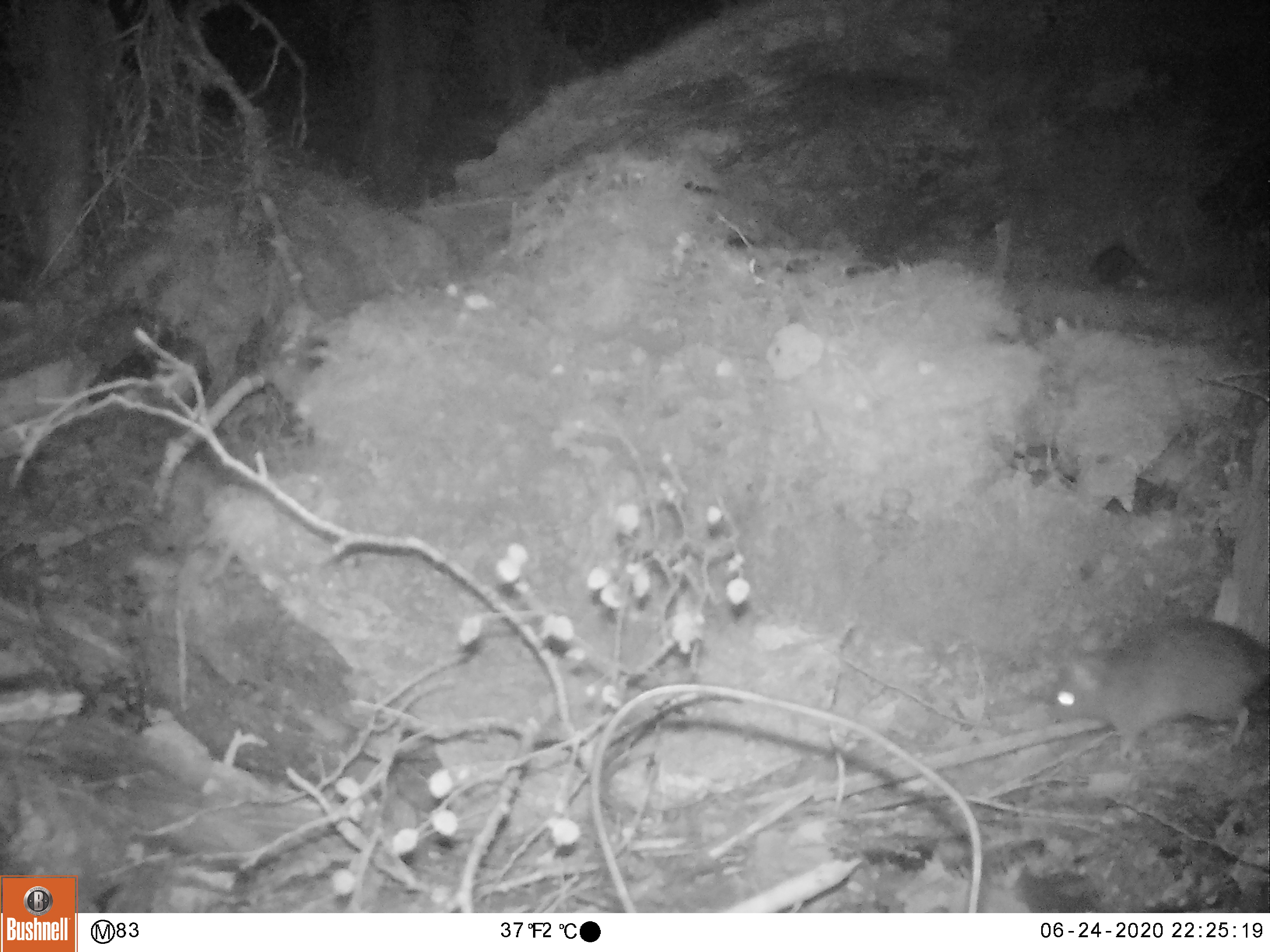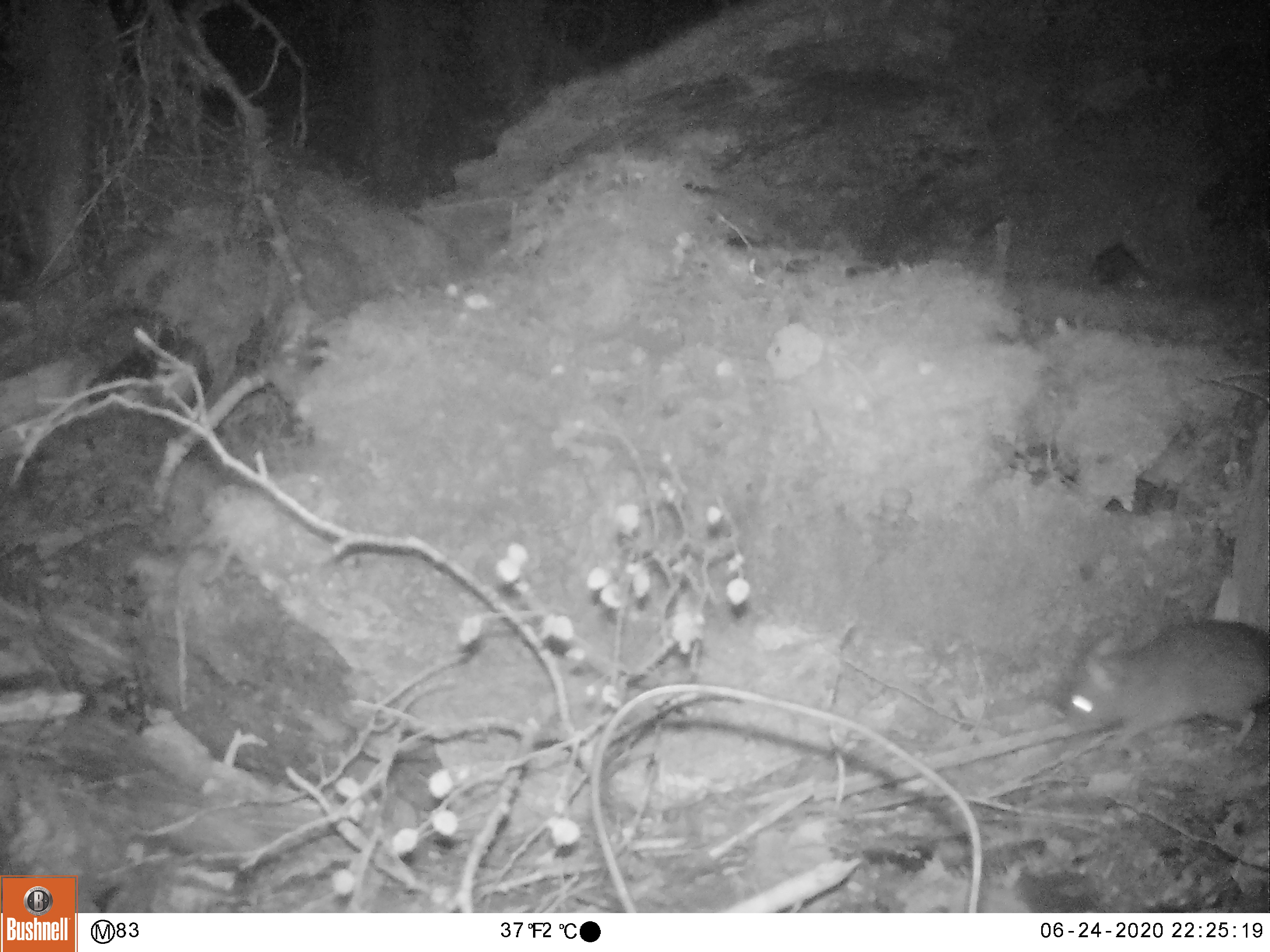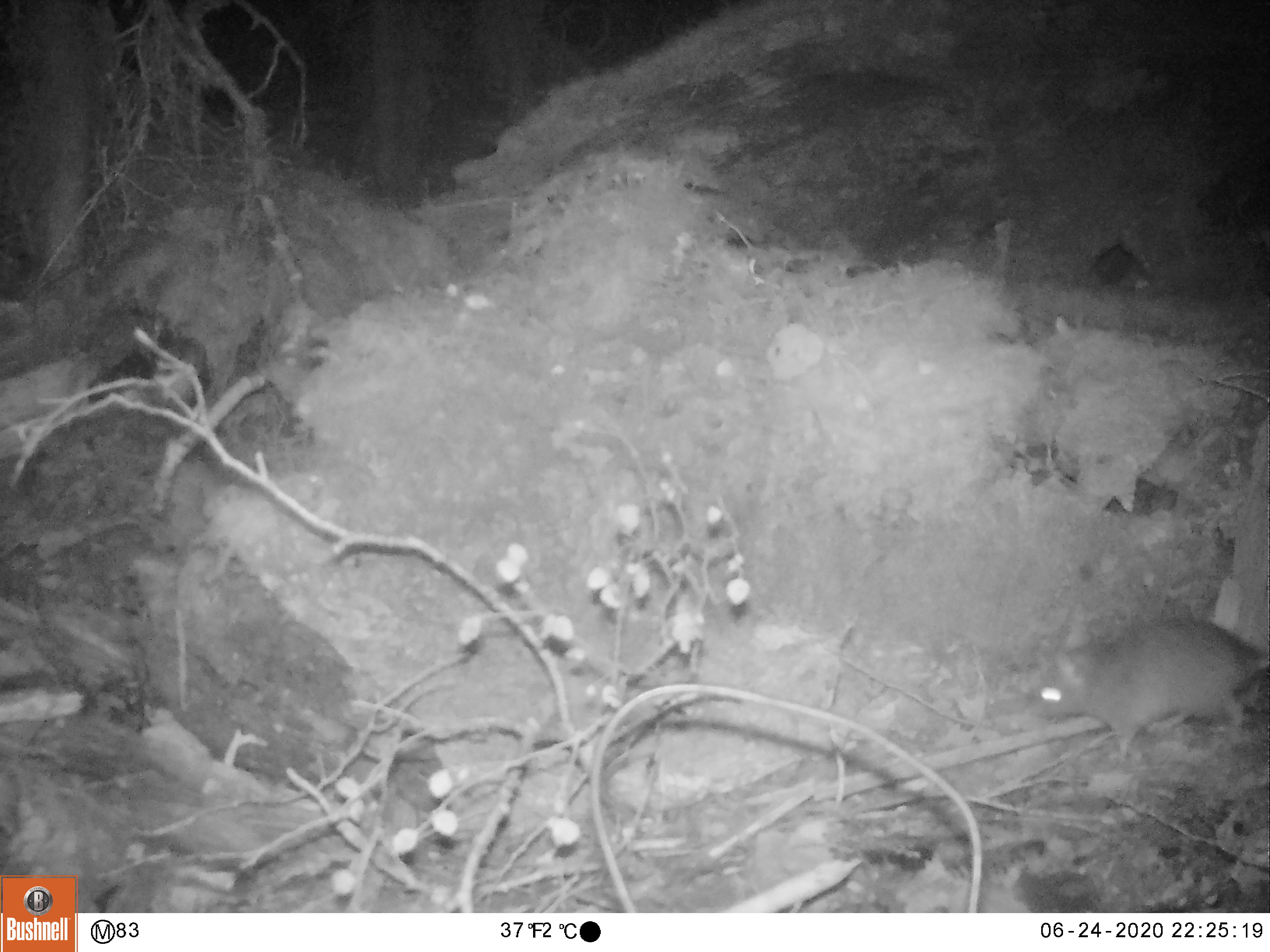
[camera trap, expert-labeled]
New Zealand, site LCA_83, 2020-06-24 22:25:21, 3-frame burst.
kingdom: Animalia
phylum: Chordata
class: Mammalia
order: Rodentia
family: Muridae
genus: Rattus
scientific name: Rattus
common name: rat